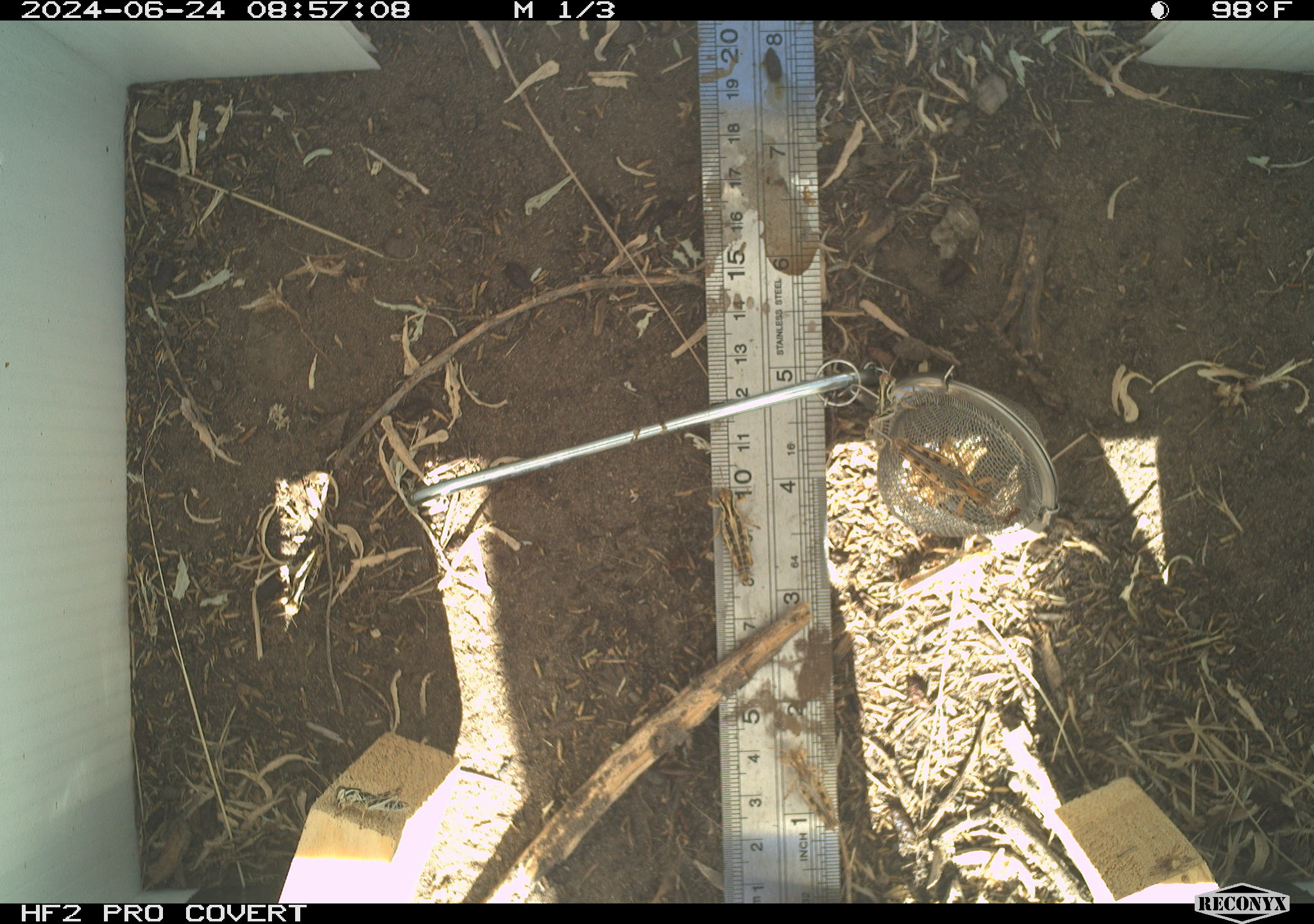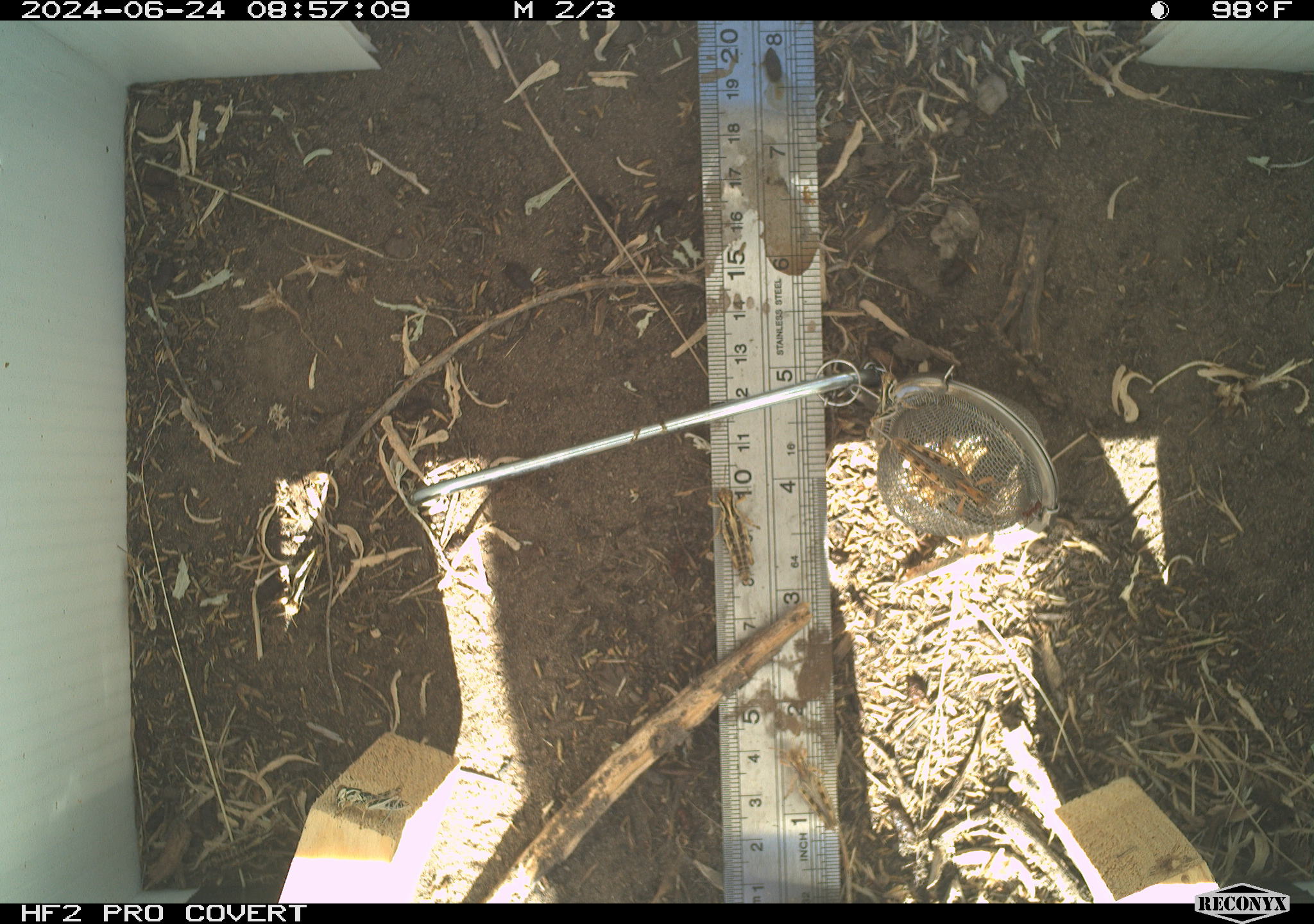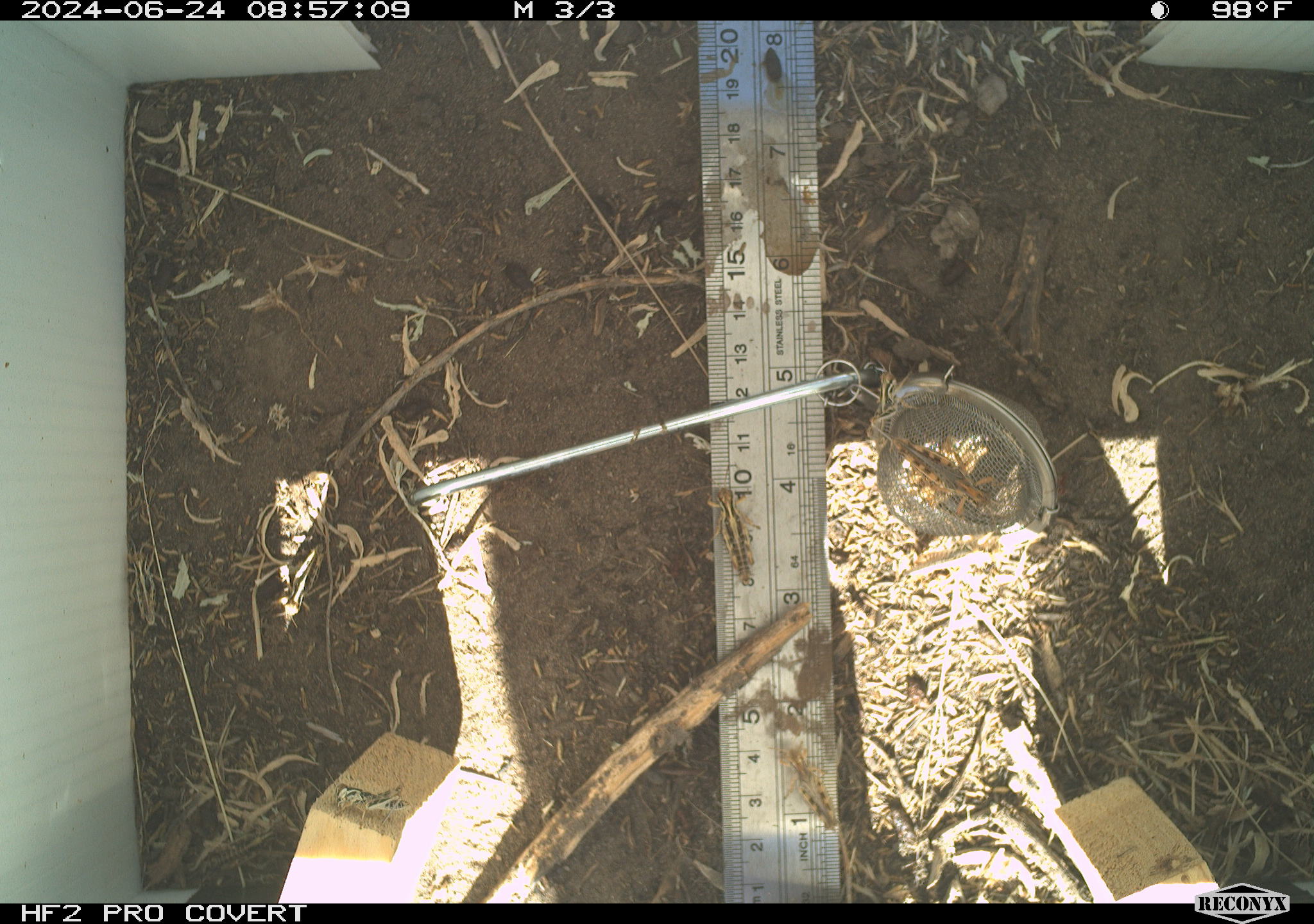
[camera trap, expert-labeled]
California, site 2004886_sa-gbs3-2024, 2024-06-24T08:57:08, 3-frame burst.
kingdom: Animalia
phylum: Arthropoda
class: Insecta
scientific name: Insecta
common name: insect